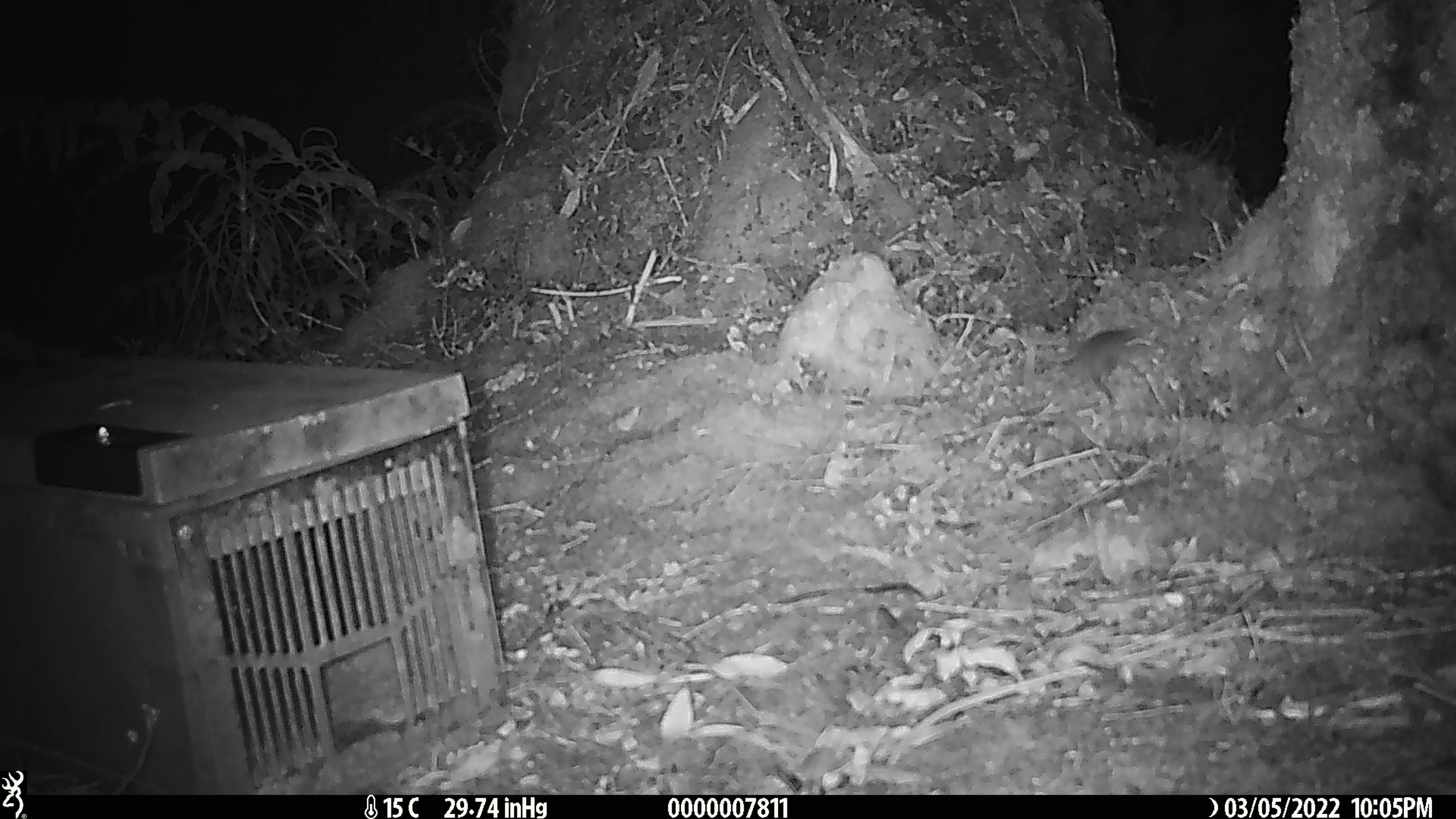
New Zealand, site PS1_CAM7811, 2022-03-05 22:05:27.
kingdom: Animalia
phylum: Chordata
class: Mammalia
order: Rodentia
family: Muridae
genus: Mus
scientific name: Mus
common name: mouse